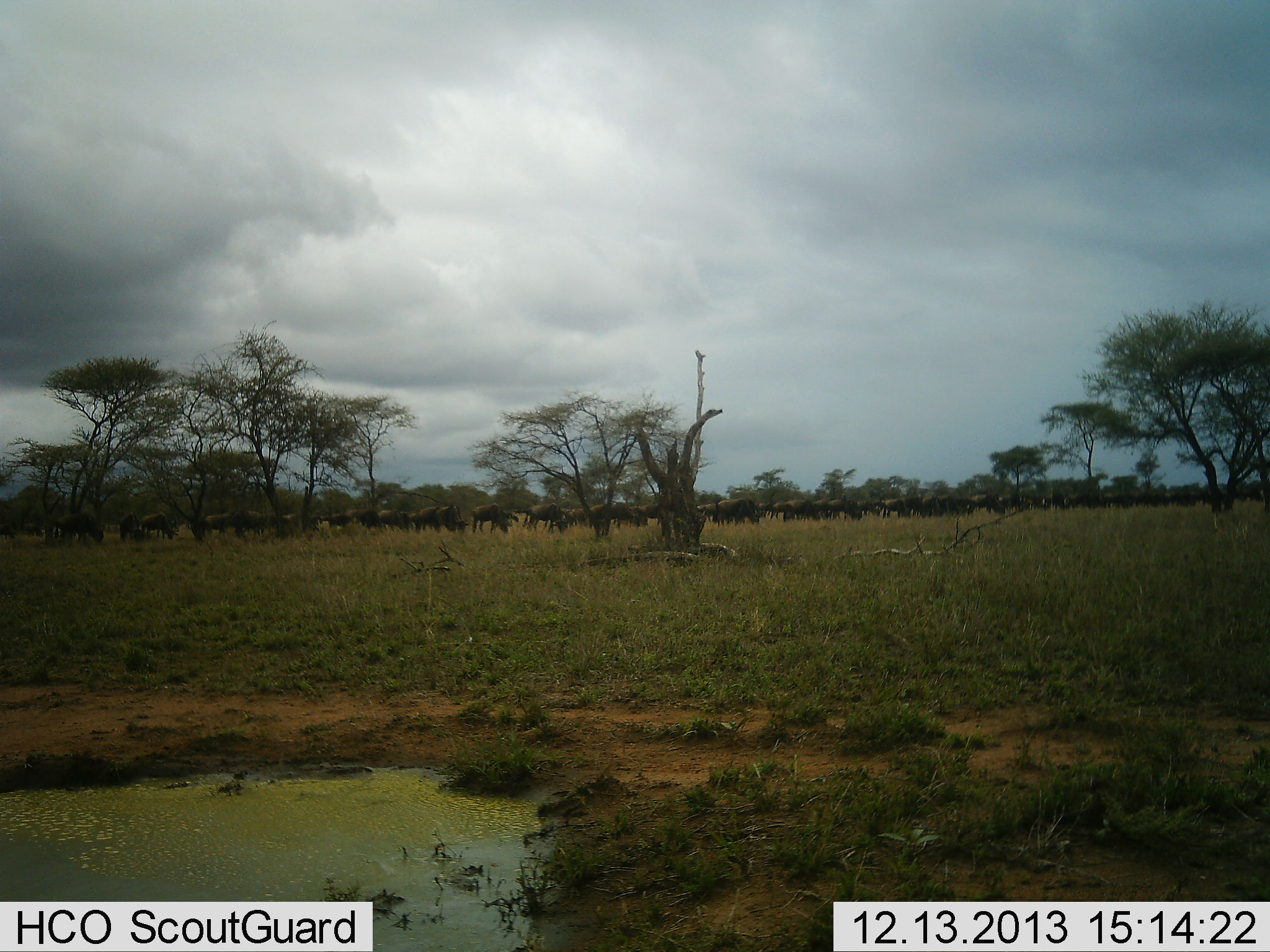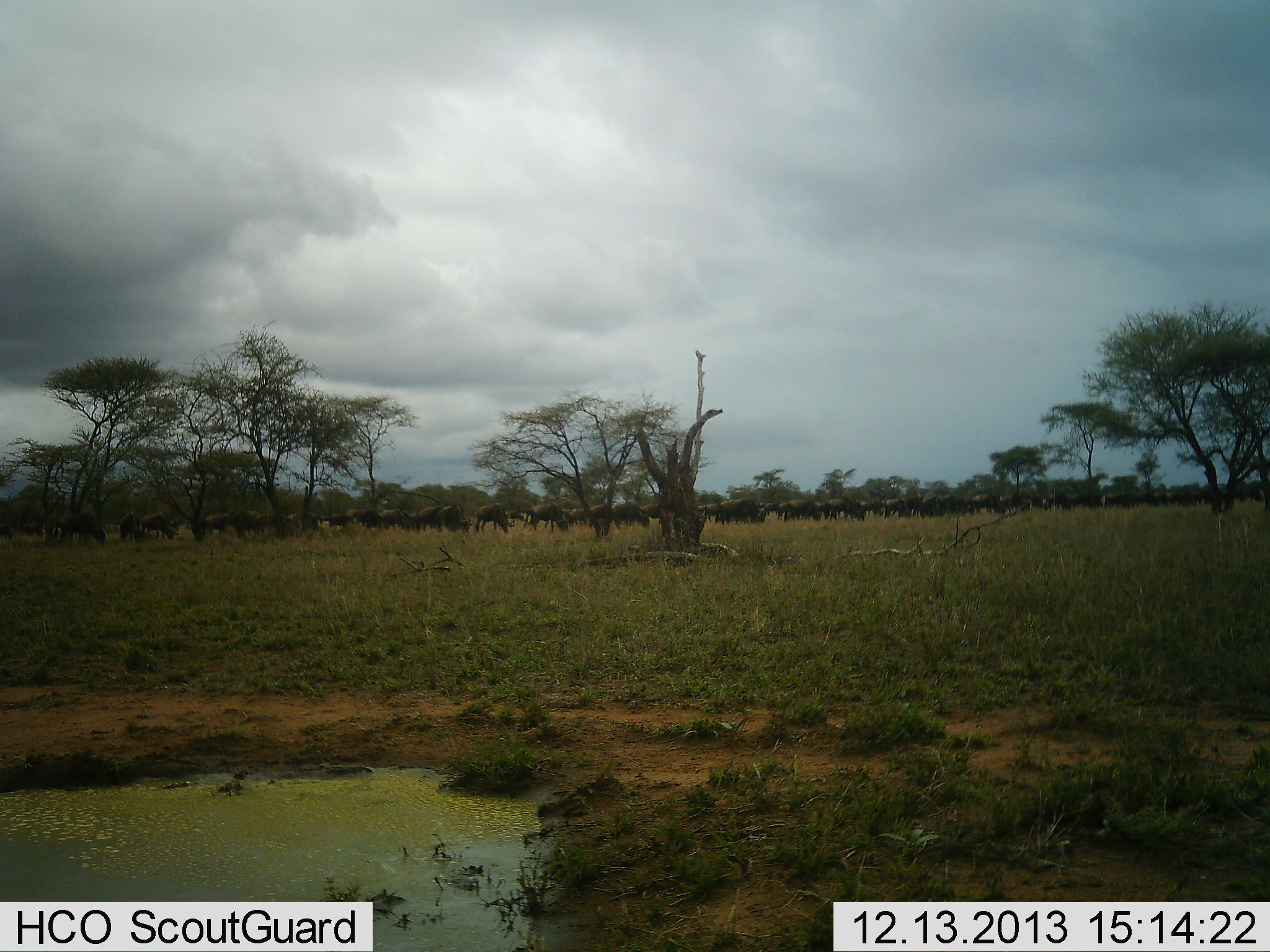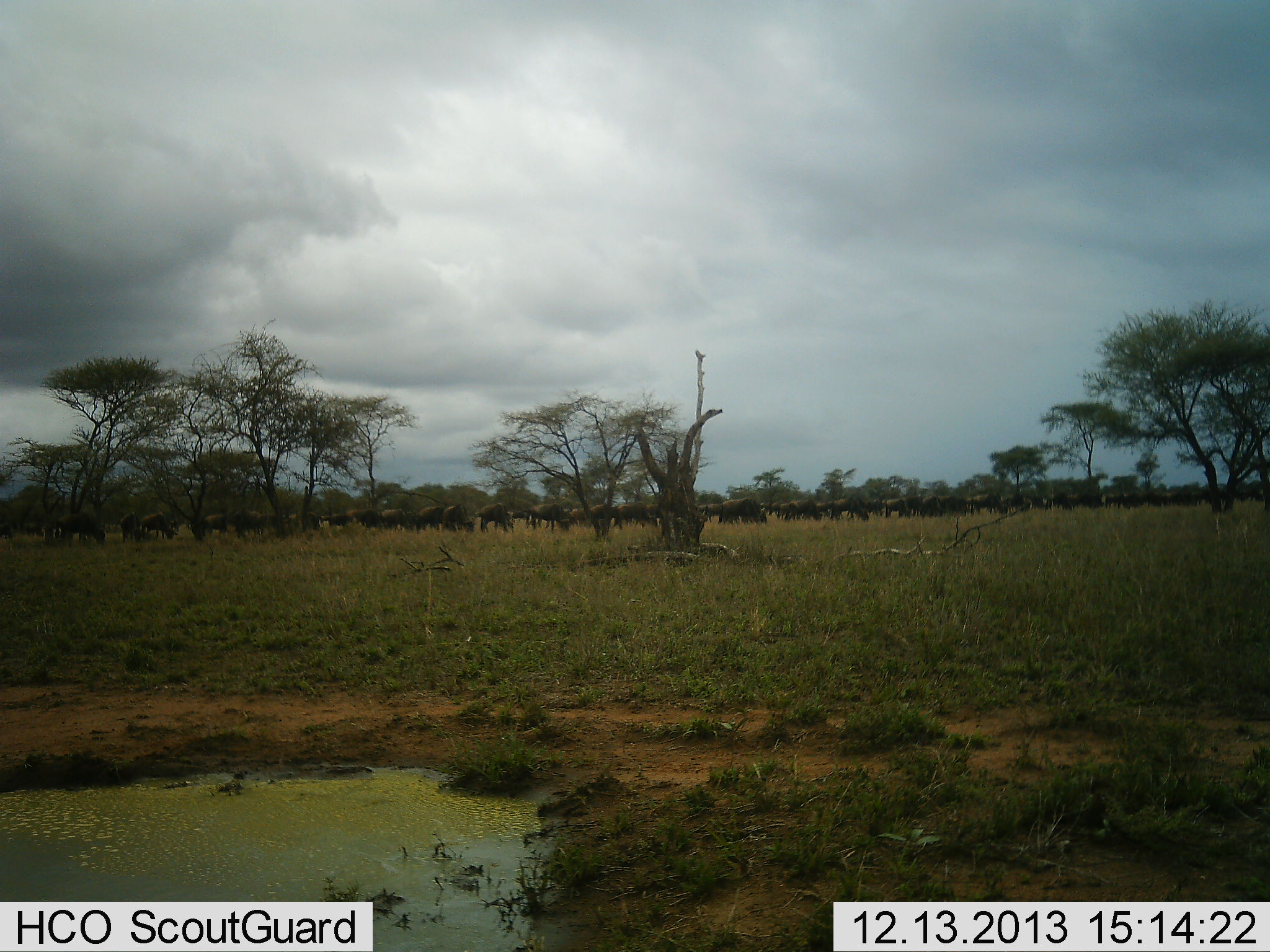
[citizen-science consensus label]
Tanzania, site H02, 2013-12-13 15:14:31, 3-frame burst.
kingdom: Animalia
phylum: Chordata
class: Mammalia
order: Artiodactyla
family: Bovidae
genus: Connochaetes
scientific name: Connochaetes taurinus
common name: blue wildebeest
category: wildebeest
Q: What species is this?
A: Wildebeest (blue wildebeest) (Connochaetes taurinus).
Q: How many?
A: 51+.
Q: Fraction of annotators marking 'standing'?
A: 20%.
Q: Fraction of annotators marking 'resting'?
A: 0%.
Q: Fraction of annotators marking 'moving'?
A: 60%.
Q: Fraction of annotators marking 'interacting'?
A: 0%.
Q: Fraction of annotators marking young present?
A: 0%.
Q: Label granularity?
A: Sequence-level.